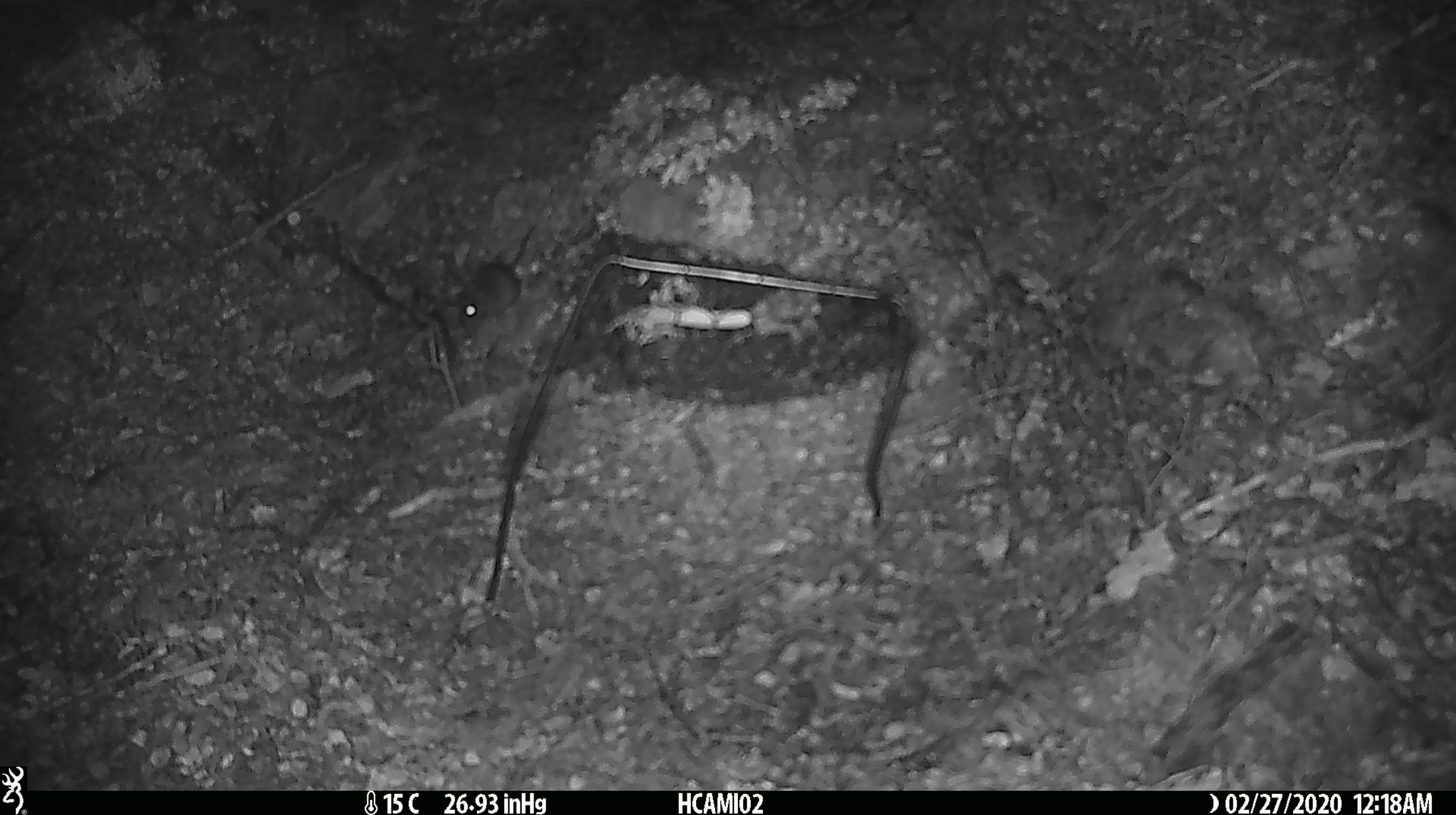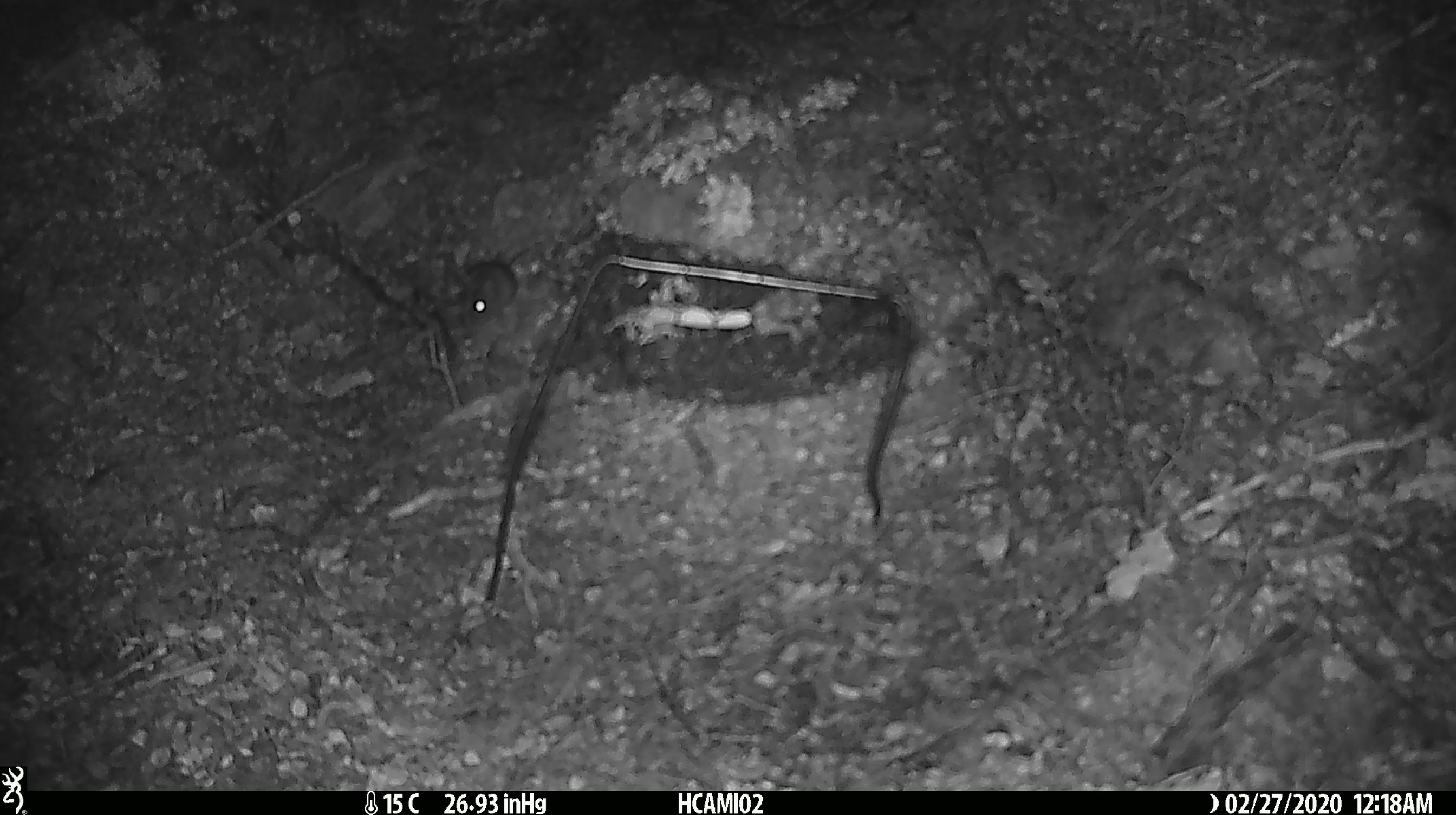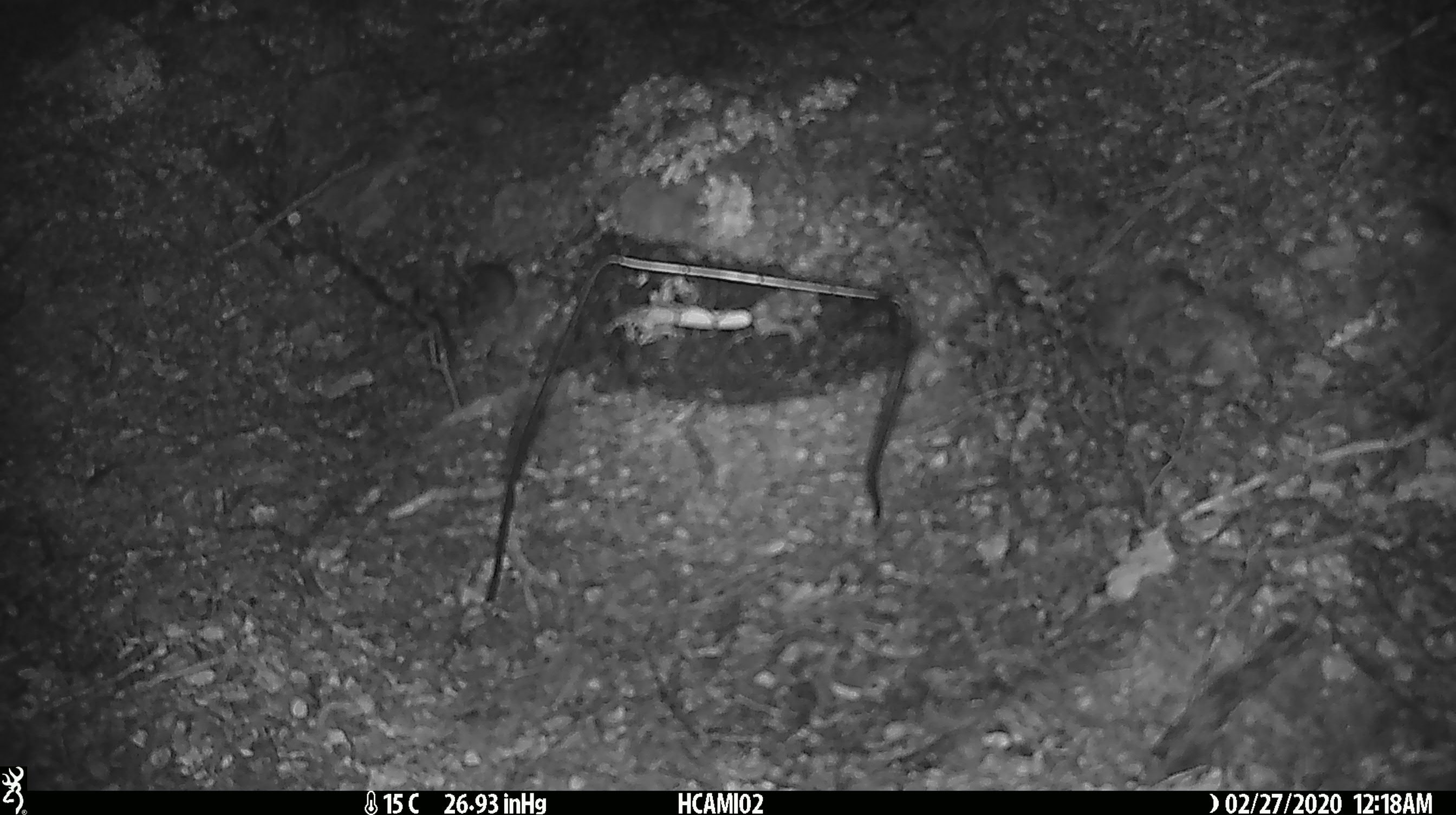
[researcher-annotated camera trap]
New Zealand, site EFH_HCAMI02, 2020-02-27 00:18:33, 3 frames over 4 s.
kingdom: Animalia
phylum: Chordata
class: Mammalia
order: Rodentia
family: Muridae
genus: Mus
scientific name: Mus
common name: mouse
Mouse (Mus).